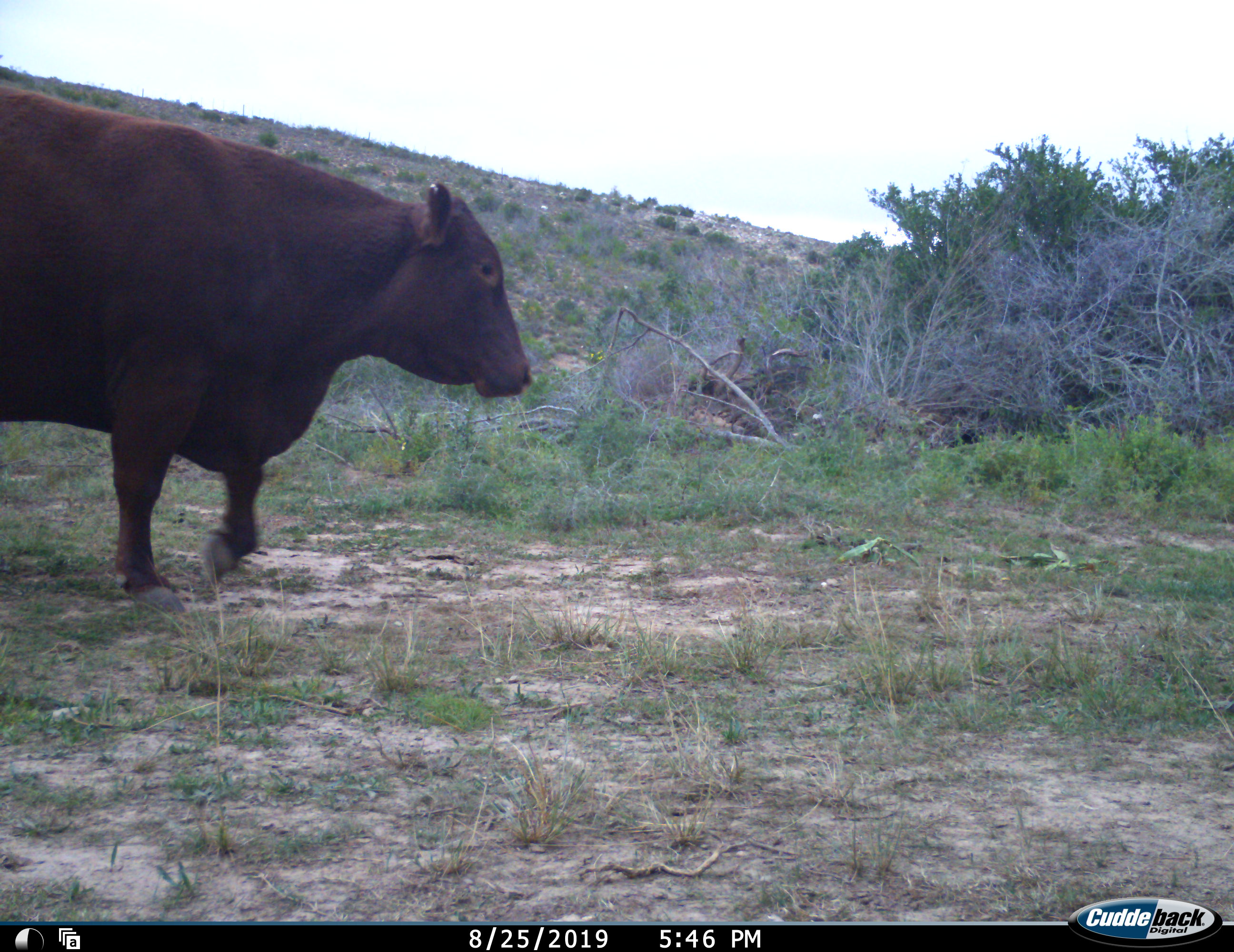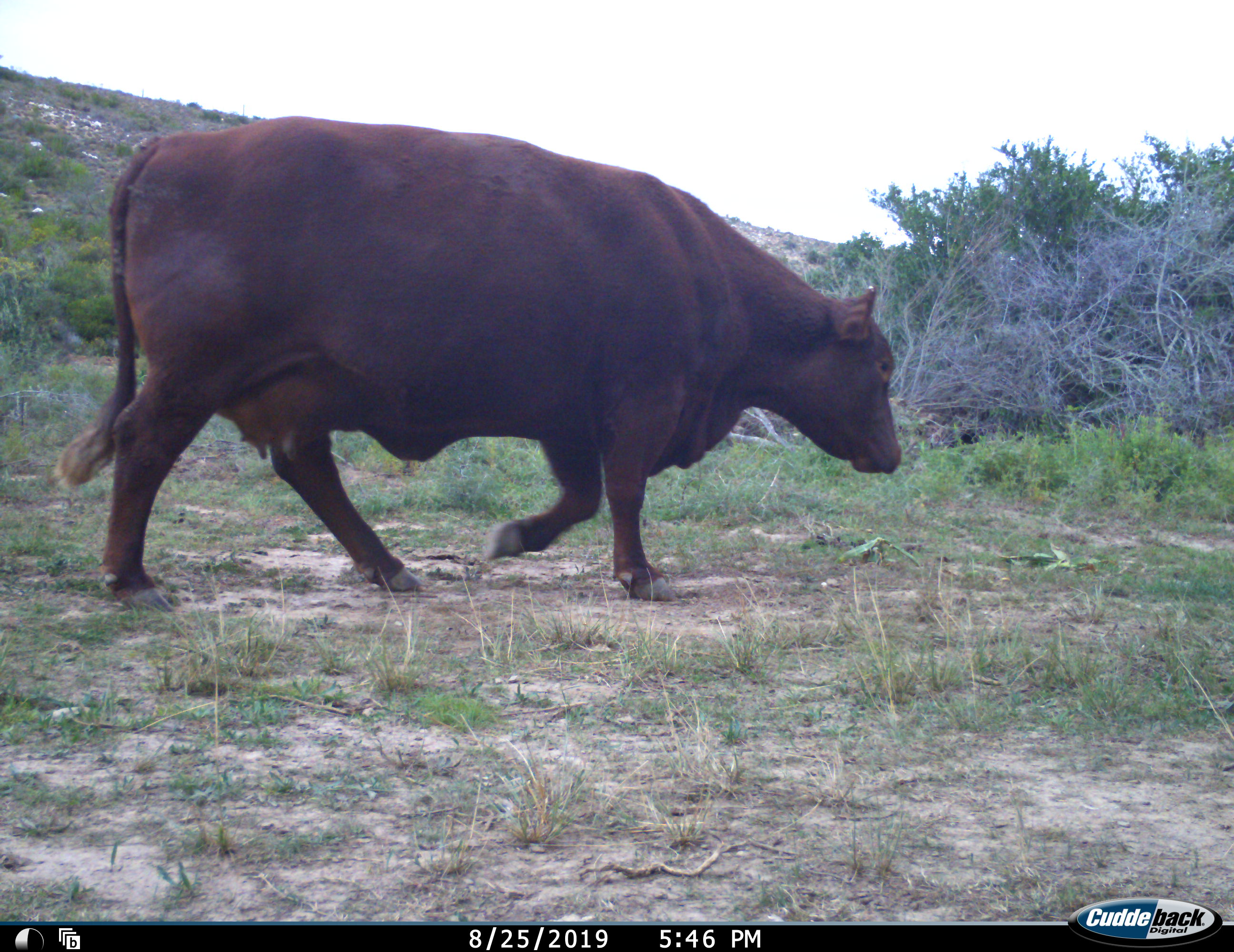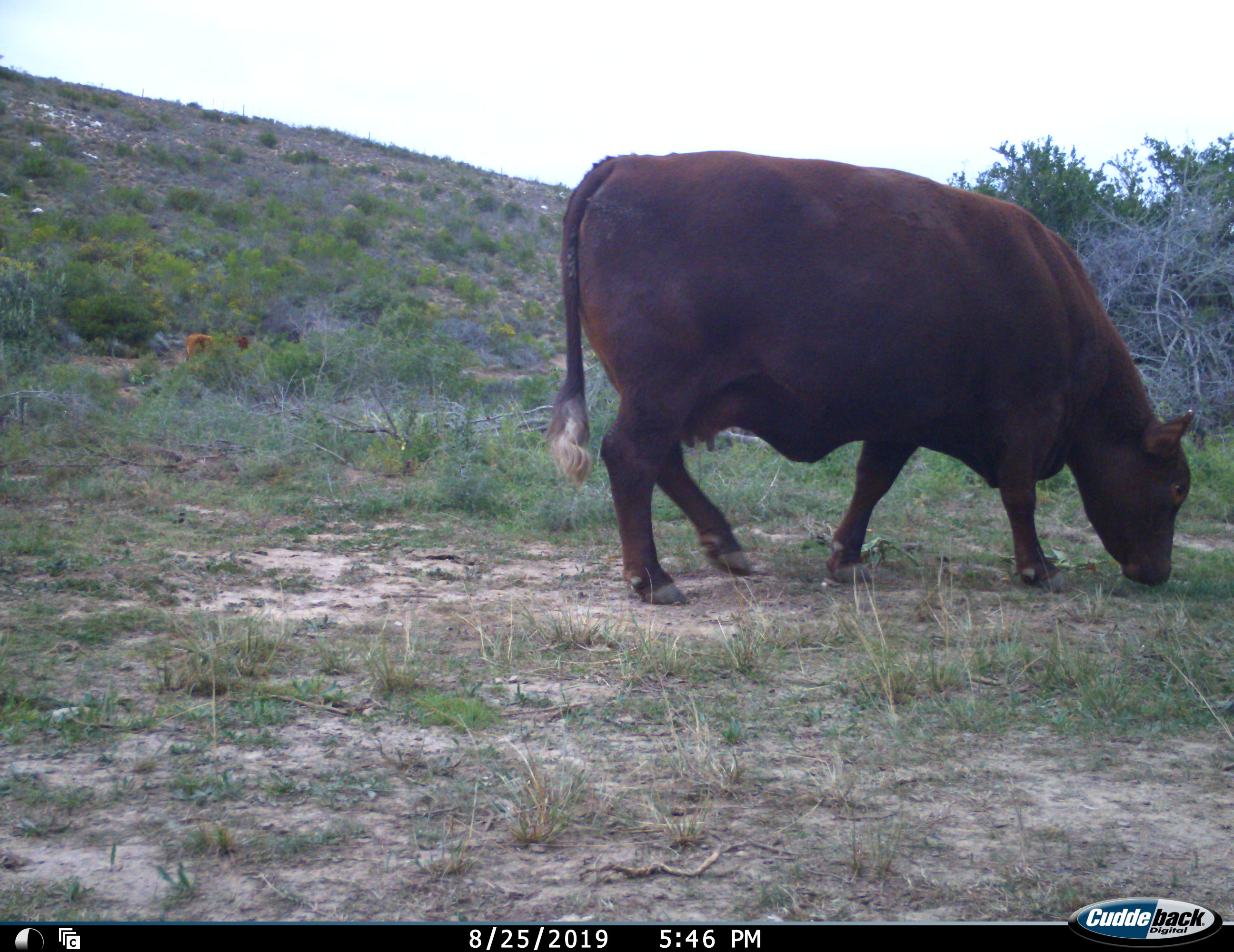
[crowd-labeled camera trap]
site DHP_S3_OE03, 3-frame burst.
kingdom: Animalia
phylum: Chordata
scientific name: Vertebrata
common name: domestic animal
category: domesticanimal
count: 1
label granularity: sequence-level